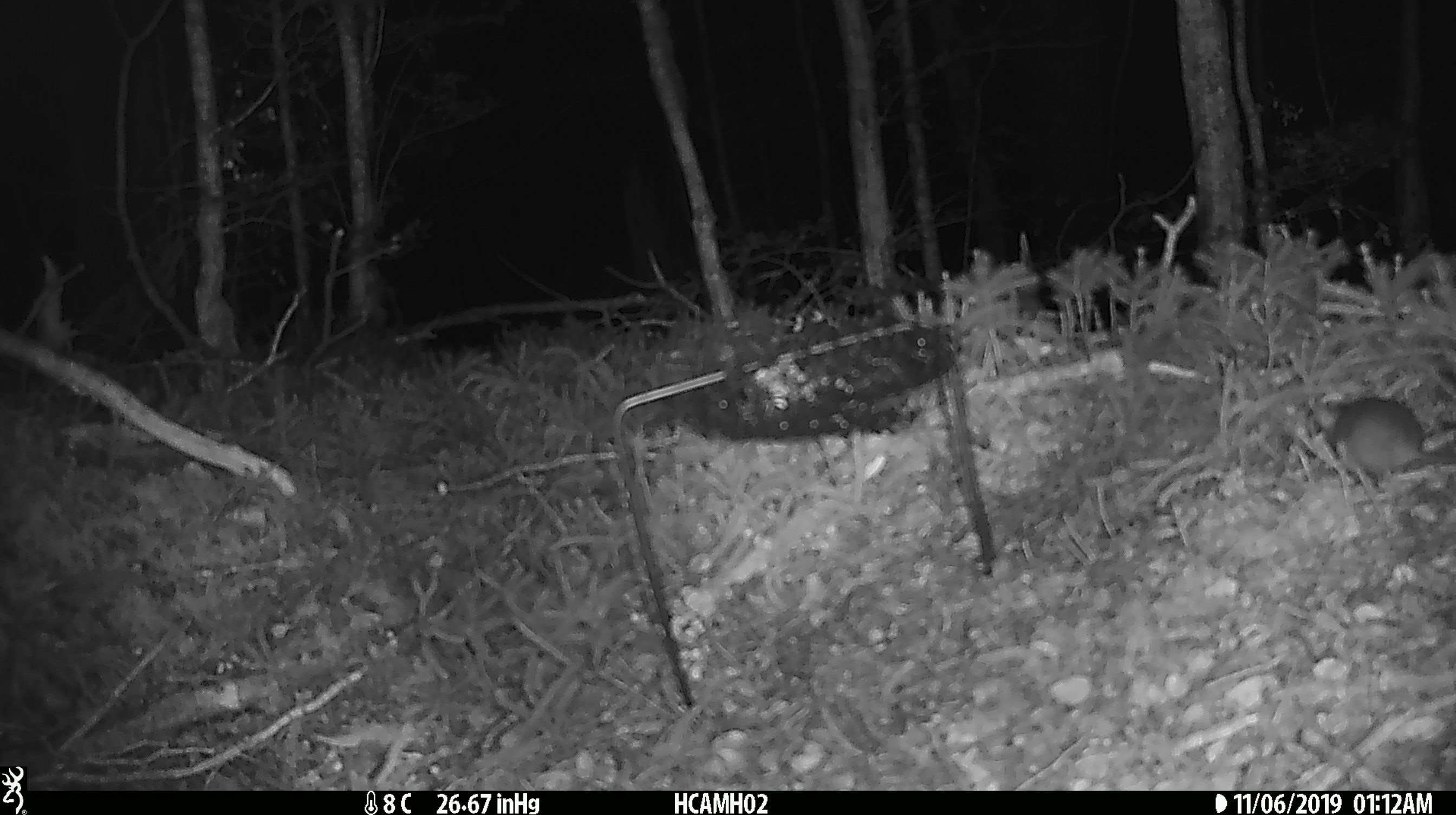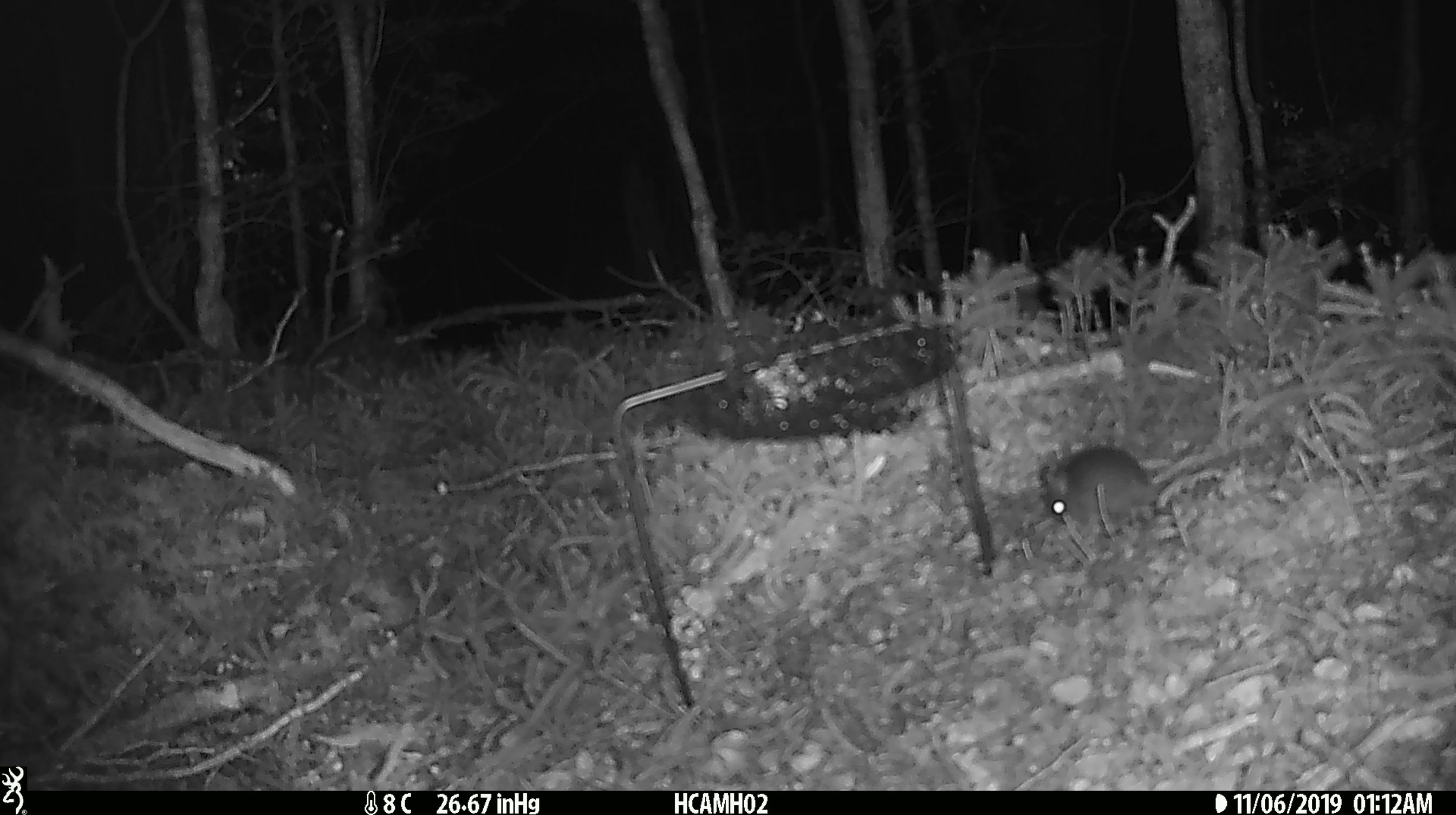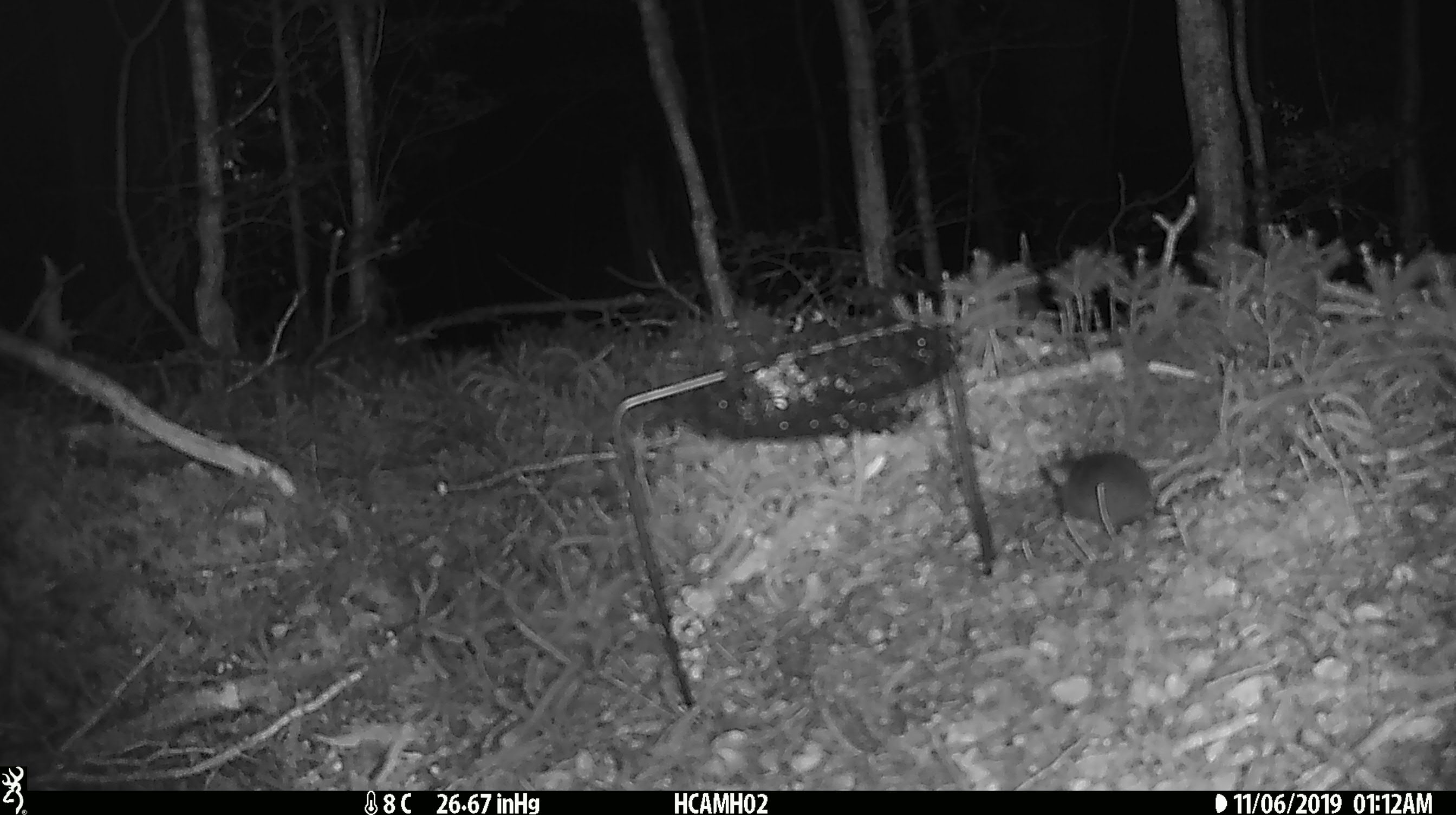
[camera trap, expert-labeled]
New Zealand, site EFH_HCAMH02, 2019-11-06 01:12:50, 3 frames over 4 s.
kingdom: Animalia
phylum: Chordata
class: Mammalia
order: Rodentia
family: Muridae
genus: Mus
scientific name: Mus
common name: mouse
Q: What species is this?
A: Mouse (Mus).